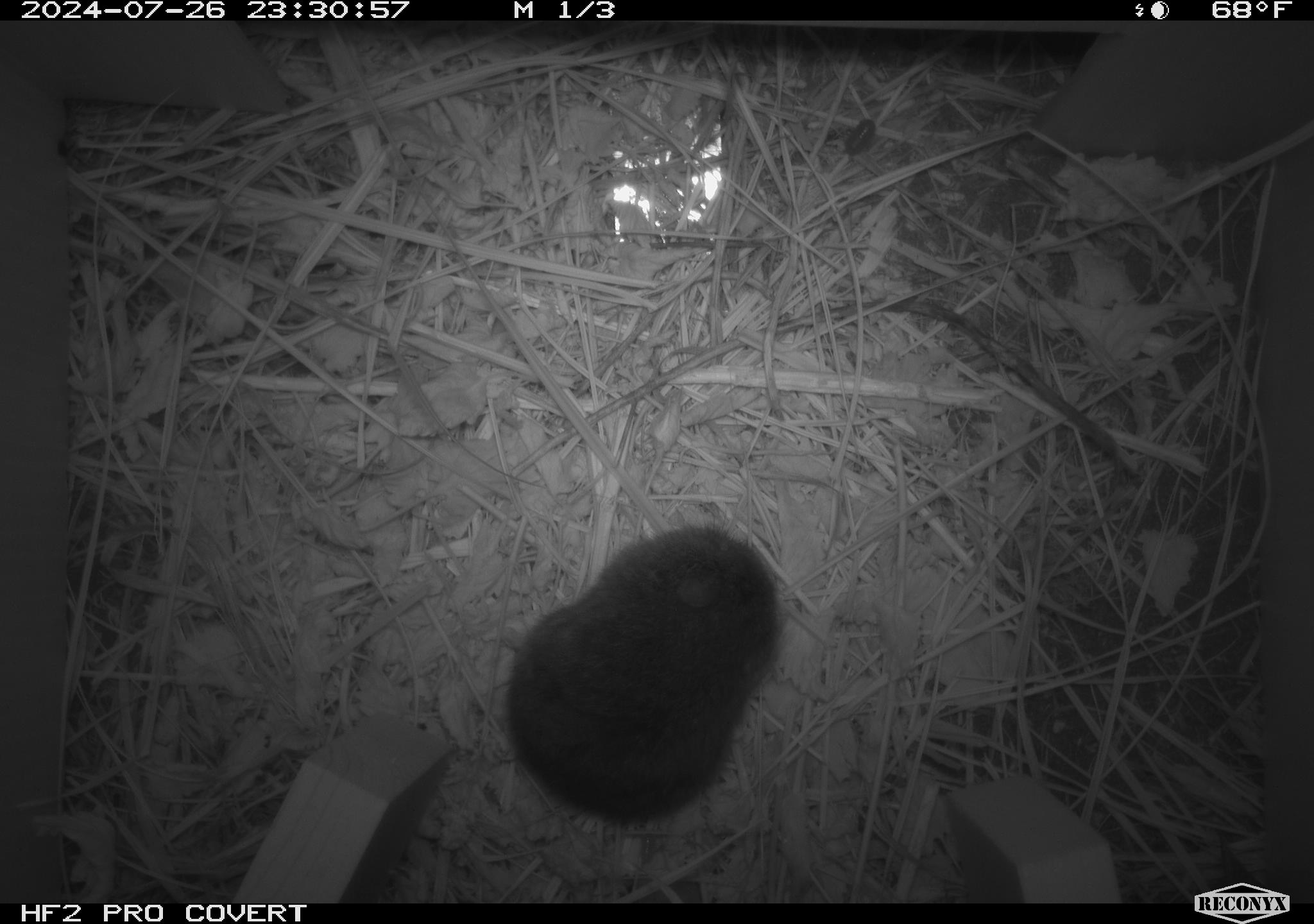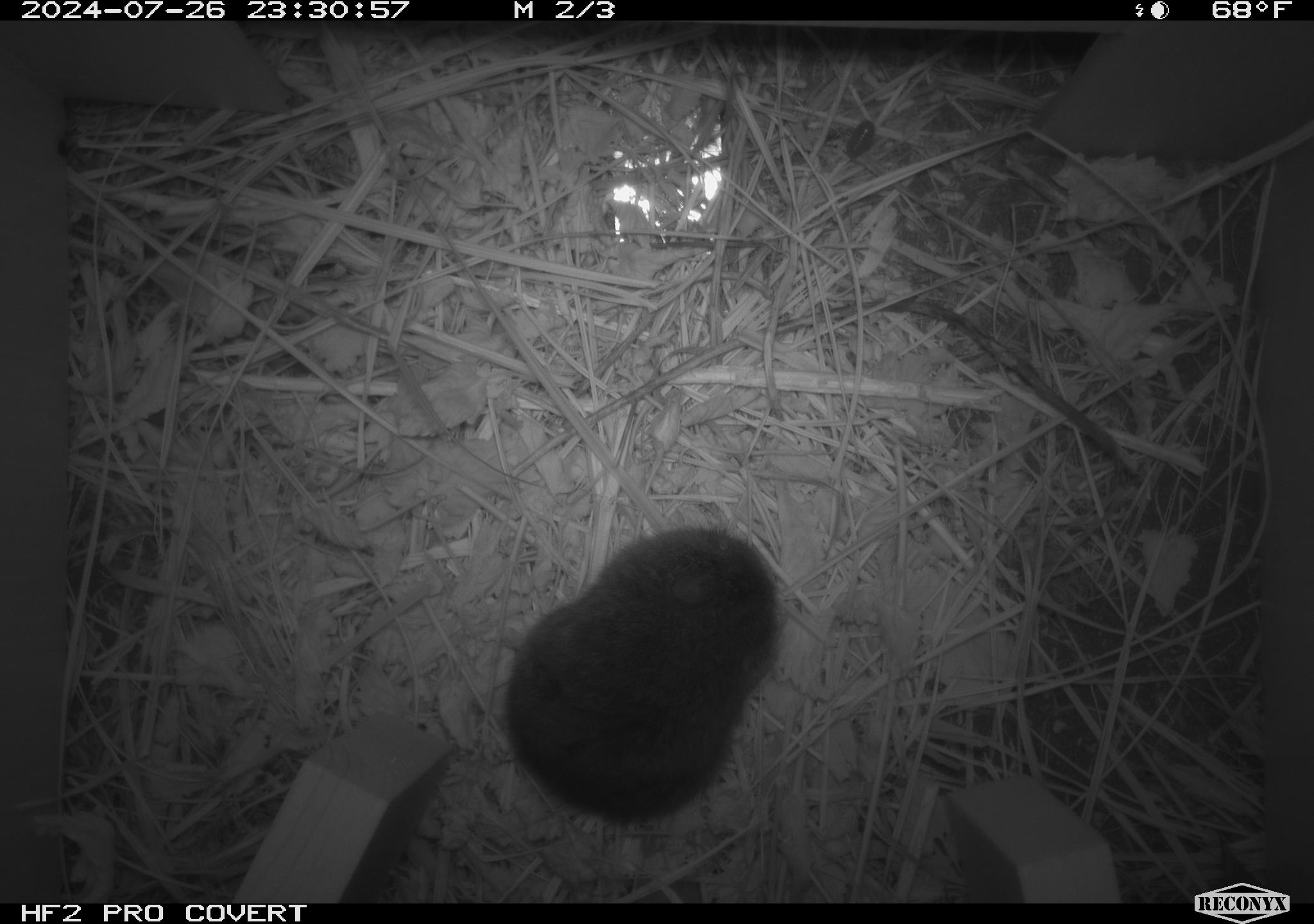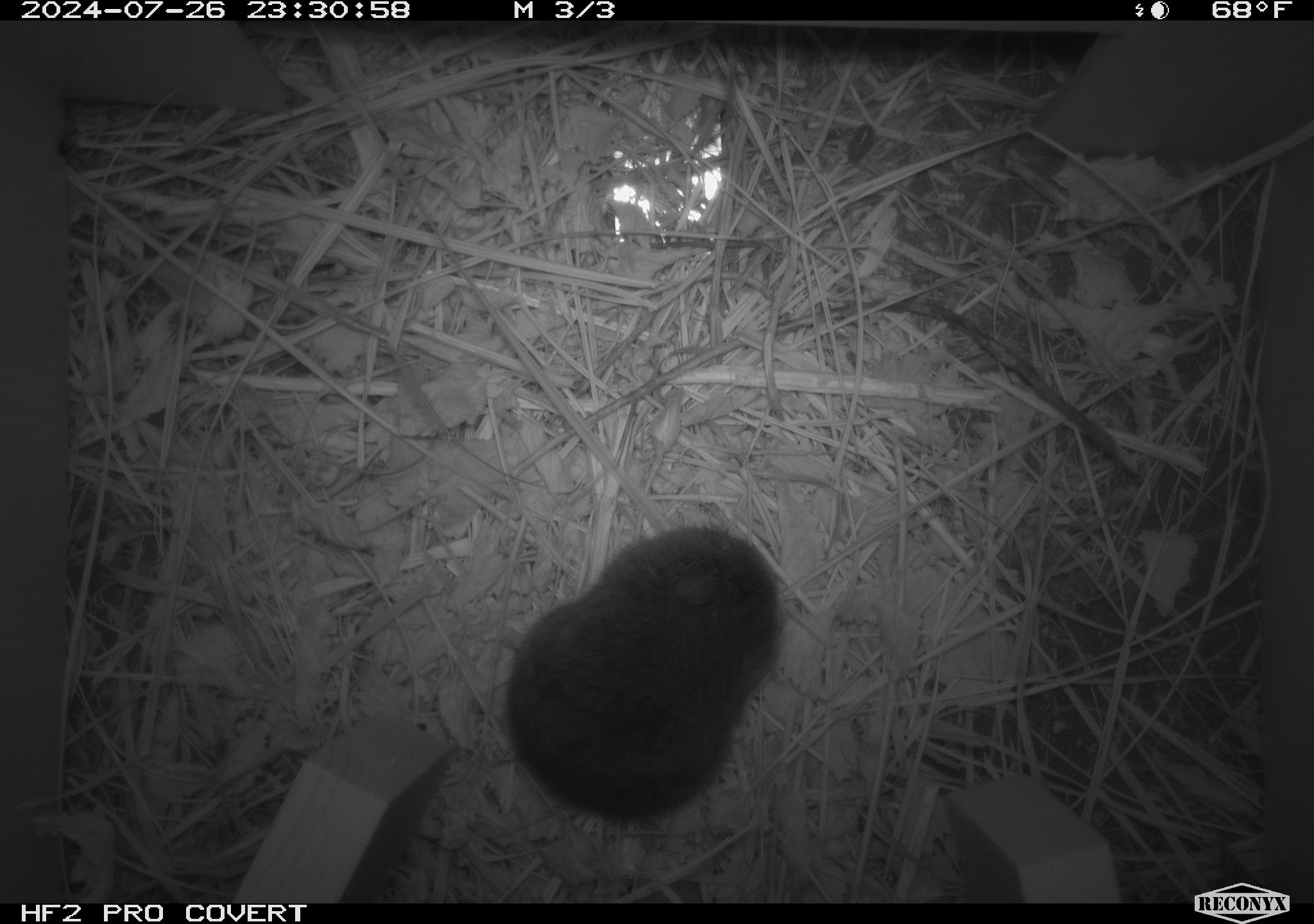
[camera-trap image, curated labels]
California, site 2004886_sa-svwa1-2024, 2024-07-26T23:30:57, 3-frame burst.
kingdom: Animalia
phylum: Chordata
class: Mammalia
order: Rodentia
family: Cricetidae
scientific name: Arvicolinae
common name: voles, lemmings, and muskrats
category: arvicolinae subfamily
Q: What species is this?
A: Arvicolinae subfamily (voles, lemmings, and muskrats) (Arvicolinae).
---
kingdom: Animalia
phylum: Arthropoda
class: Malacostraca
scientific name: Malacostraca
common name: amphipods, crabs, isopods, krill, lobsters and shrimps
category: malacostracan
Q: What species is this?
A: Malacostracan (amphipods, crabs, isopods, krill, lobsters and shrimps) (Malacostraca).